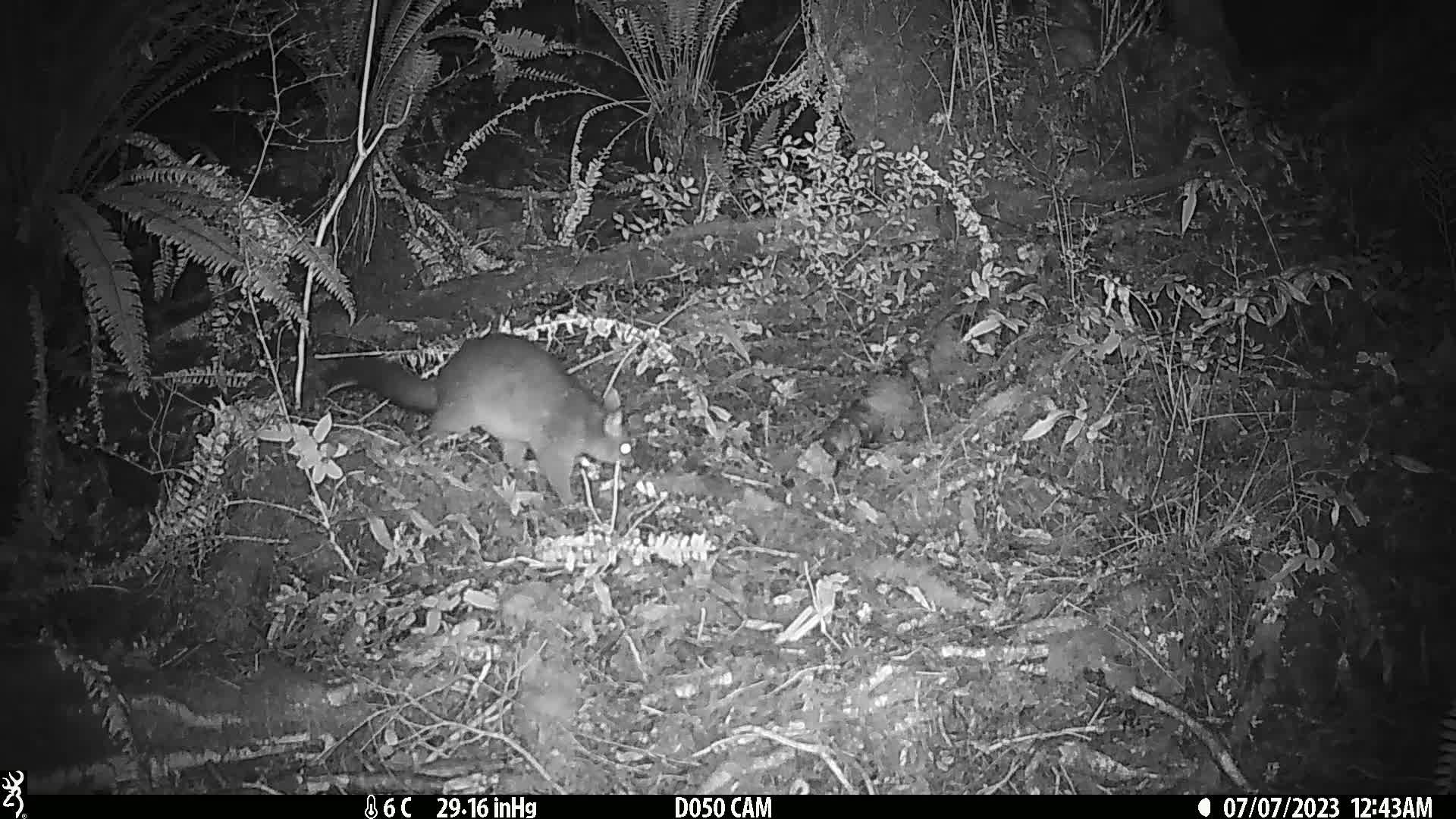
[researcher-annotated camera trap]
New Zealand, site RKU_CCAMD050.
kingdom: Animalia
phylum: Chordata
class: Mammalia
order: Diprotodontia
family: Phalangeridae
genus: Trichosurus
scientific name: Trichosurus vulpecula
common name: common brushtail possum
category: possum